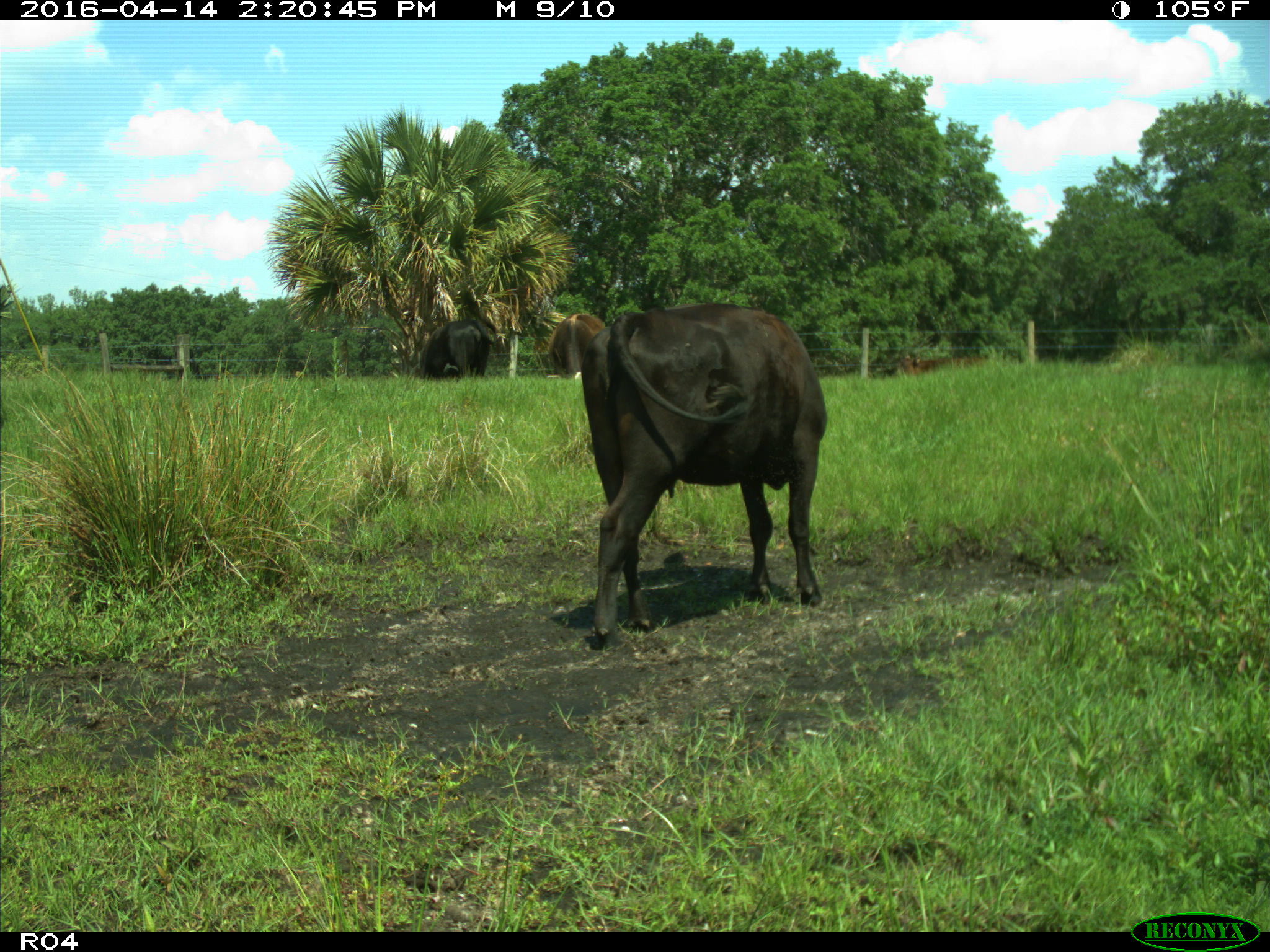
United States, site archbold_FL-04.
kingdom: Animalia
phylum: Chordata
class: Mammalia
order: Artiodactyla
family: Bovidae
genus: Bos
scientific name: Bos taurus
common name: domestic cow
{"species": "Bos taurus (domestic cow)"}